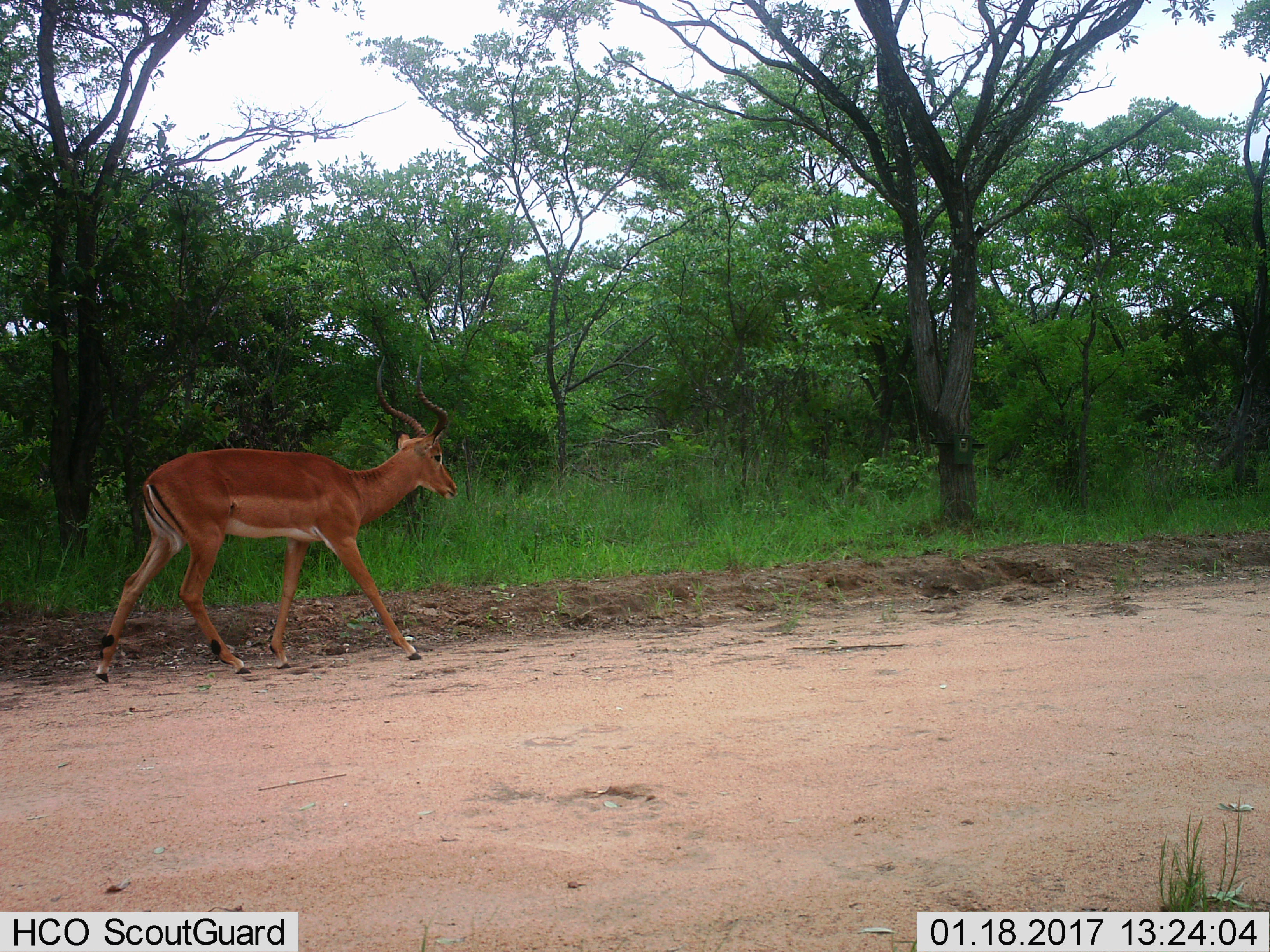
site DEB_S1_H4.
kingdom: Animalia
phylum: Chordata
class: Mammalia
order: Artiodactyla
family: Bovidae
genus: Aepyceros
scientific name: Aepyceros melampus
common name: impala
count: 1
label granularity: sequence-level